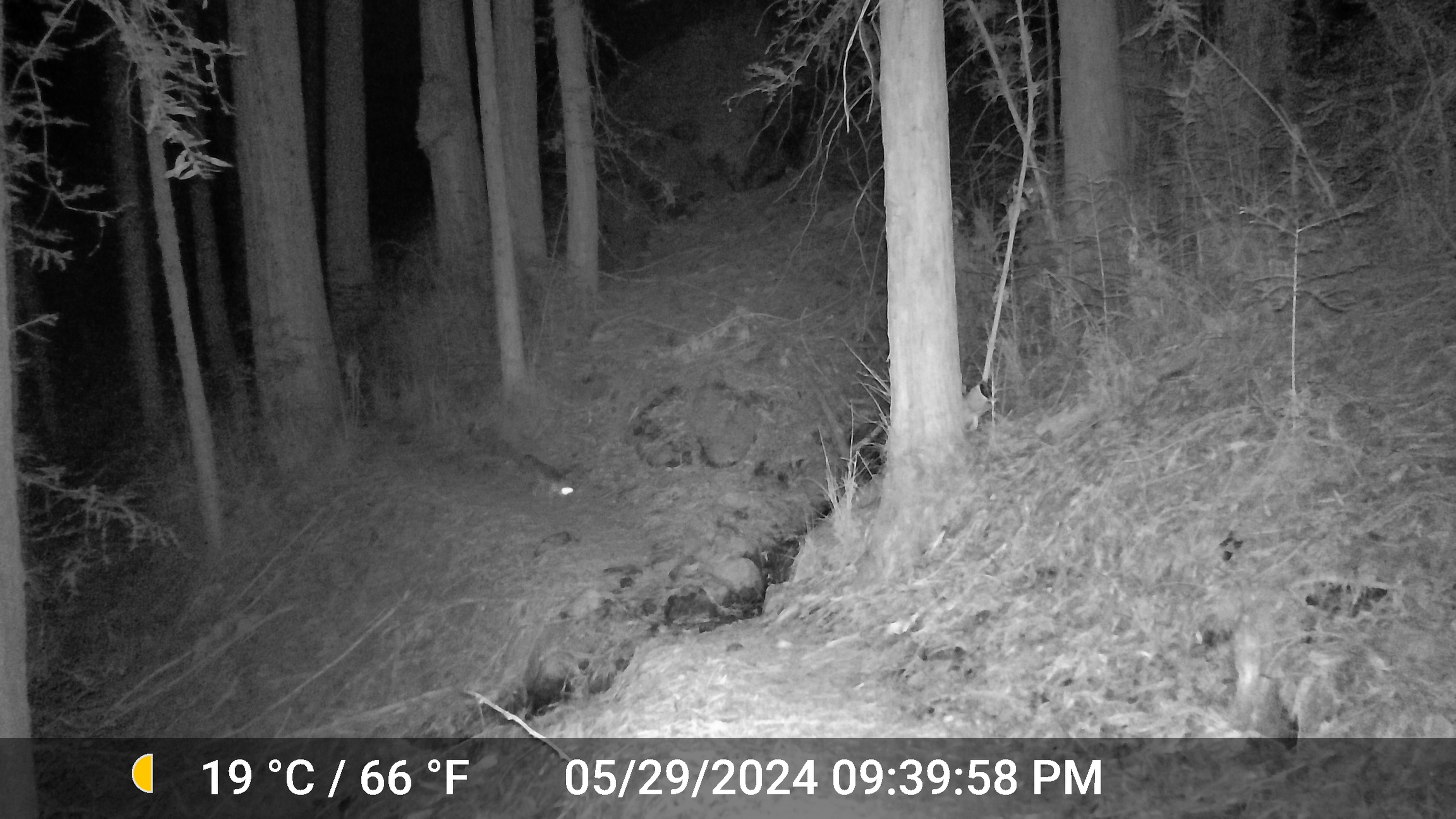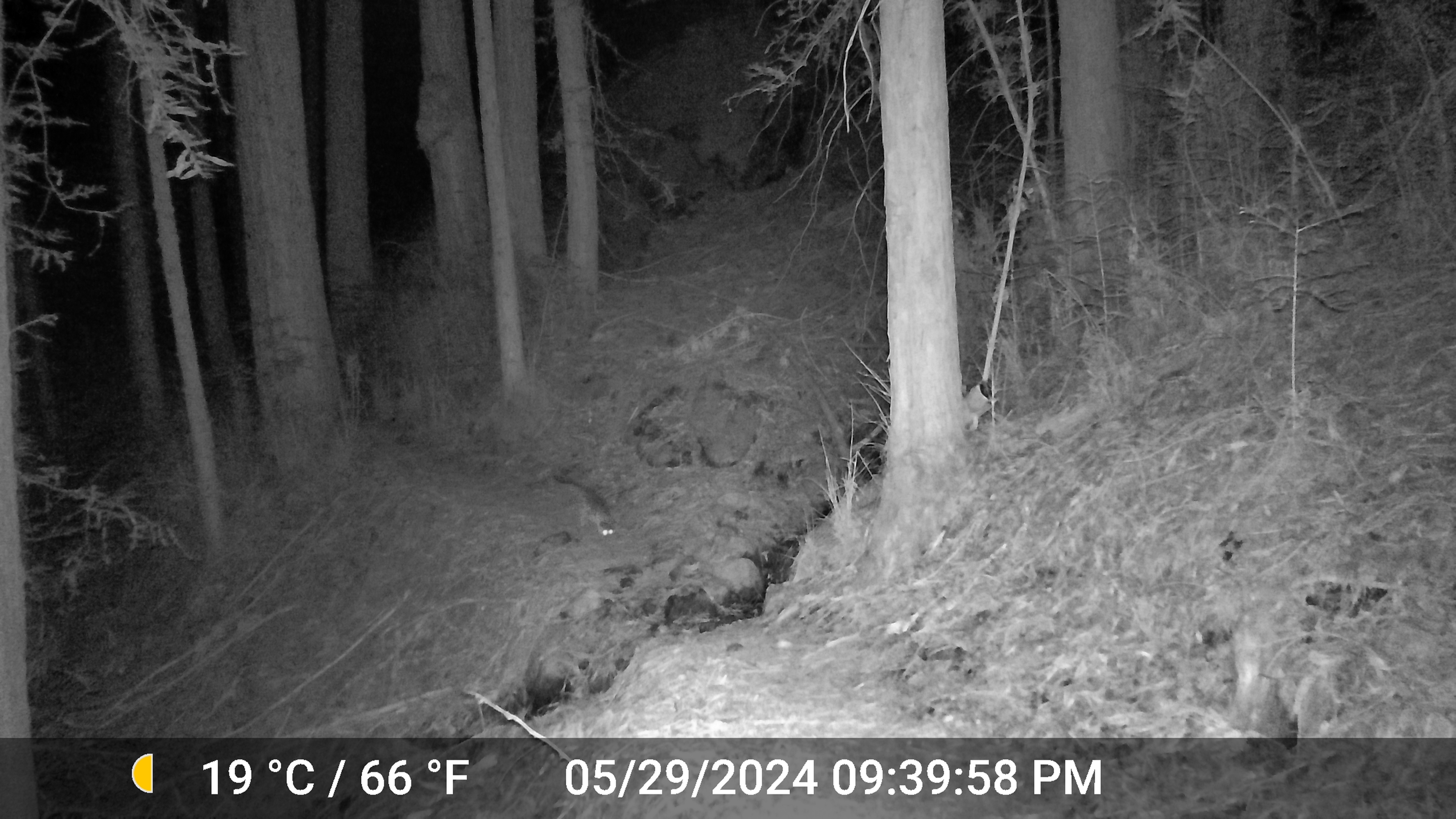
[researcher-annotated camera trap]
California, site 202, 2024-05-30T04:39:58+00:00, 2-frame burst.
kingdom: Animalia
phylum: Chordata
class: Mammalia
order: Carnivora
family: Canidae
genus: Urocyon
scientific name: Urocyon cinereoargenteus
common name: gray fox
Gray fox (Urocyon cinereoargenteus).